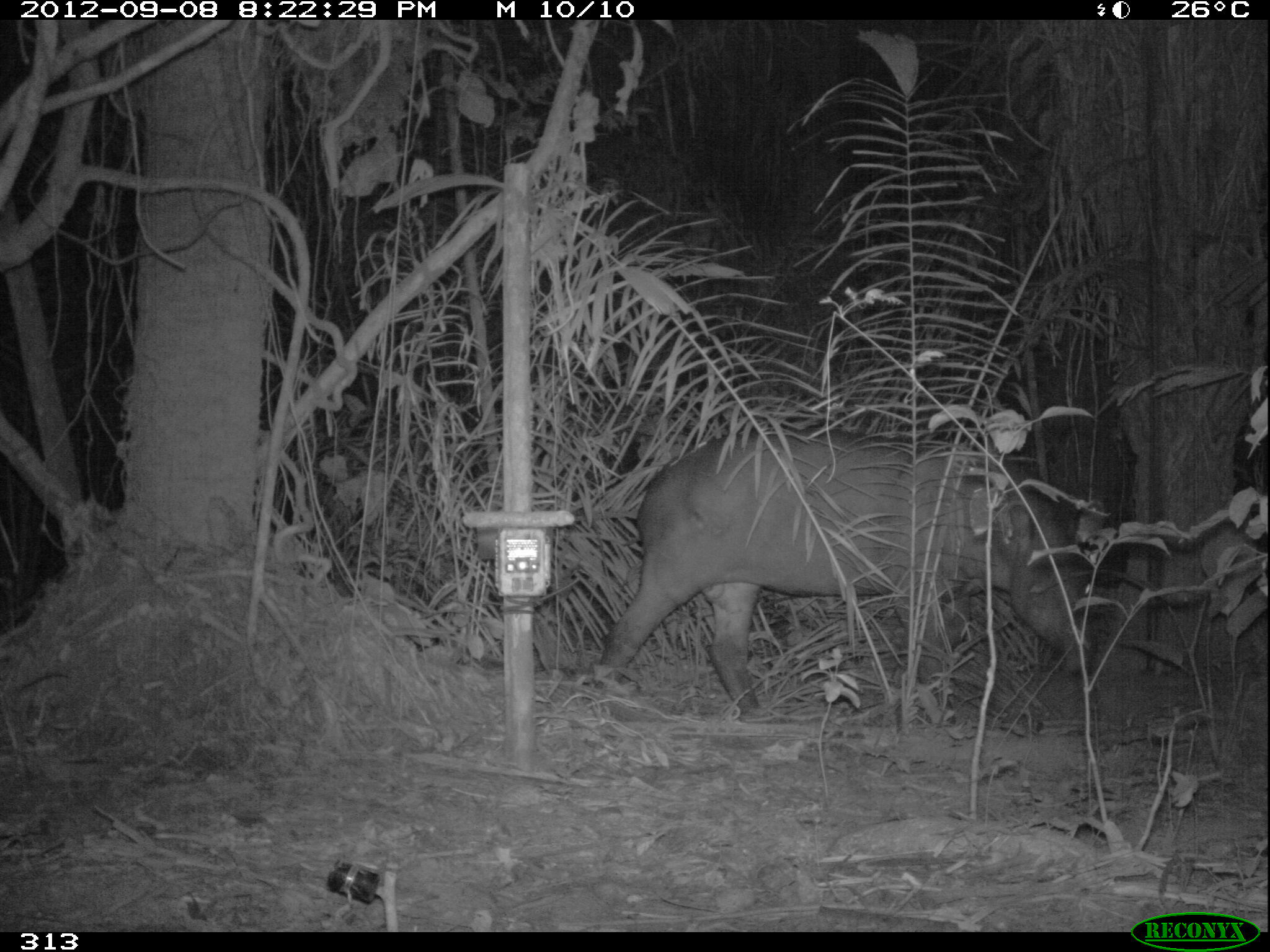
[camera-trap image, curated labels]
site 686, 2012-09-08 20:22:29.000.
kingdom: Animalia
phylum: Chordata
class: Mammalia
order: Perissodactyla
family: Tapiridae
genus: Tapirus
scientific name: Tapirus terrestris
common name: south american tapir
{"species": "Tapirus terrestris (south american tapir)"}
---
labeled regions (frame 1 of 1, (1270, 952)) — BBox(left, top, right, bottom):
tapirus terrestris: BBox(596, 423, 1086, 719)